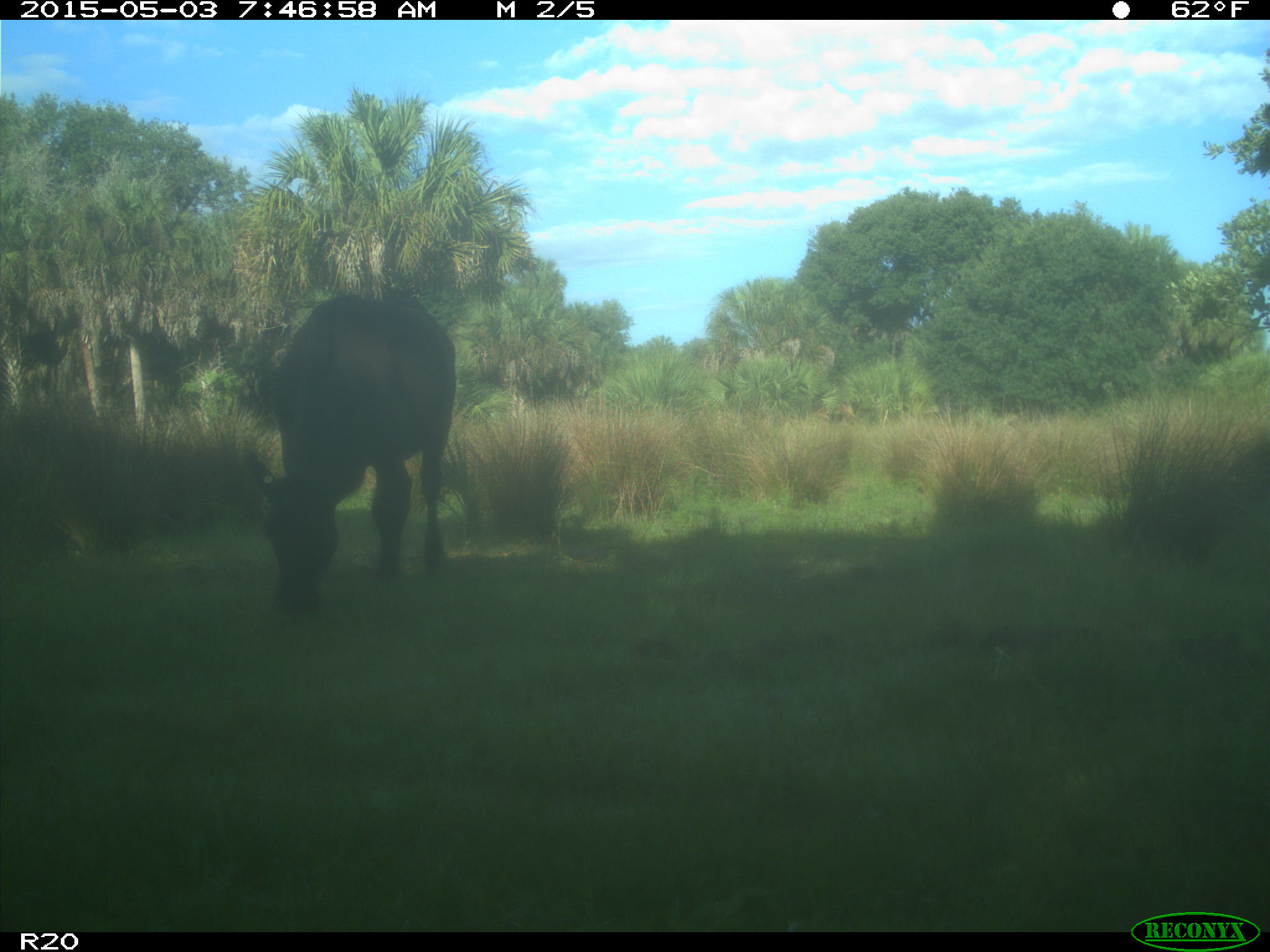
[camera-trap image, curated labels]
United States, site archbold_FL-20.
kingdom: Animalia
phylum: Chordata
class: Mammalia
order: Artiodactyla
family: Bovidae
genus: Bos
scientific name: Bos taurus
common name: domestic cow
Bos taurus (domestic cow).